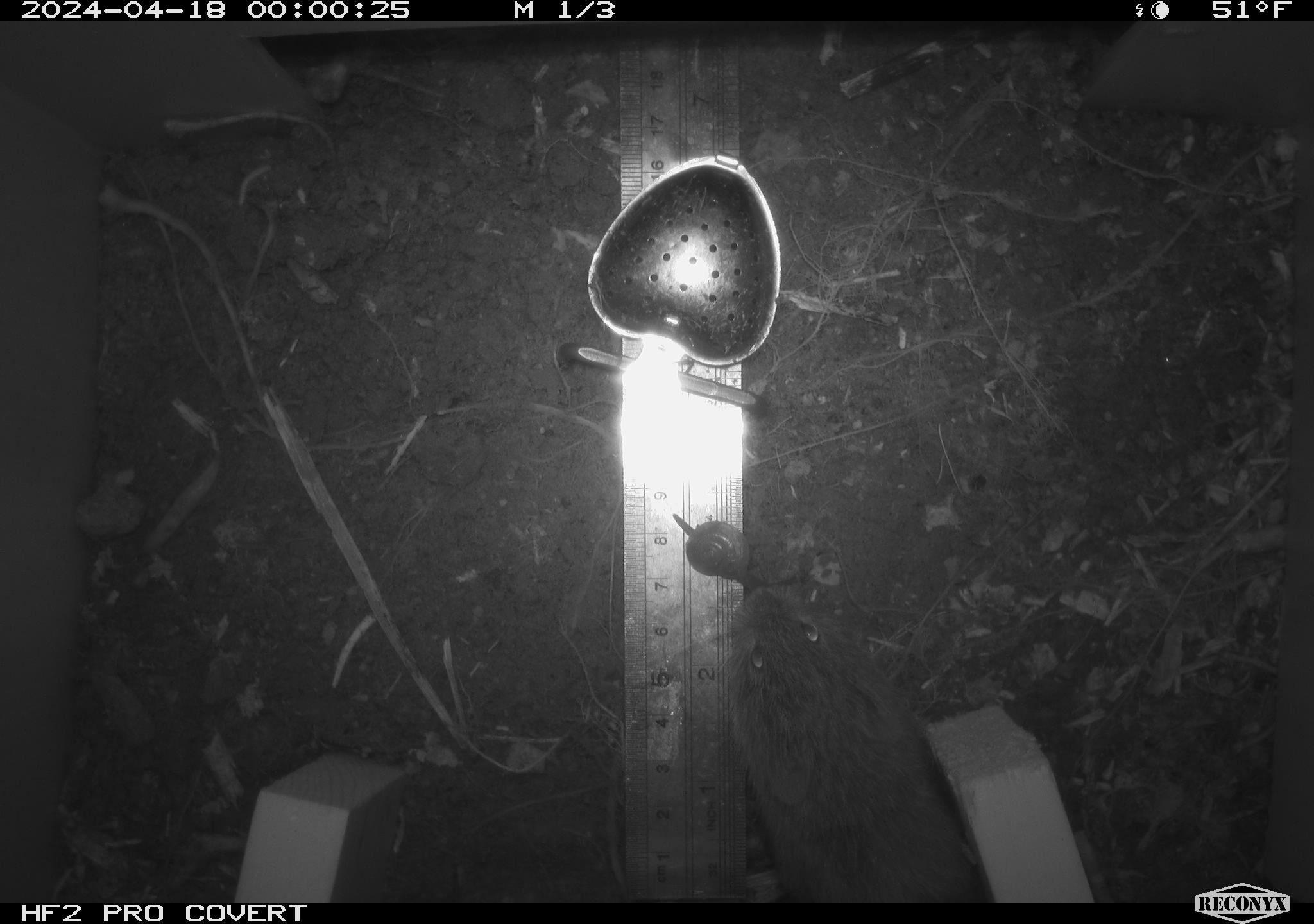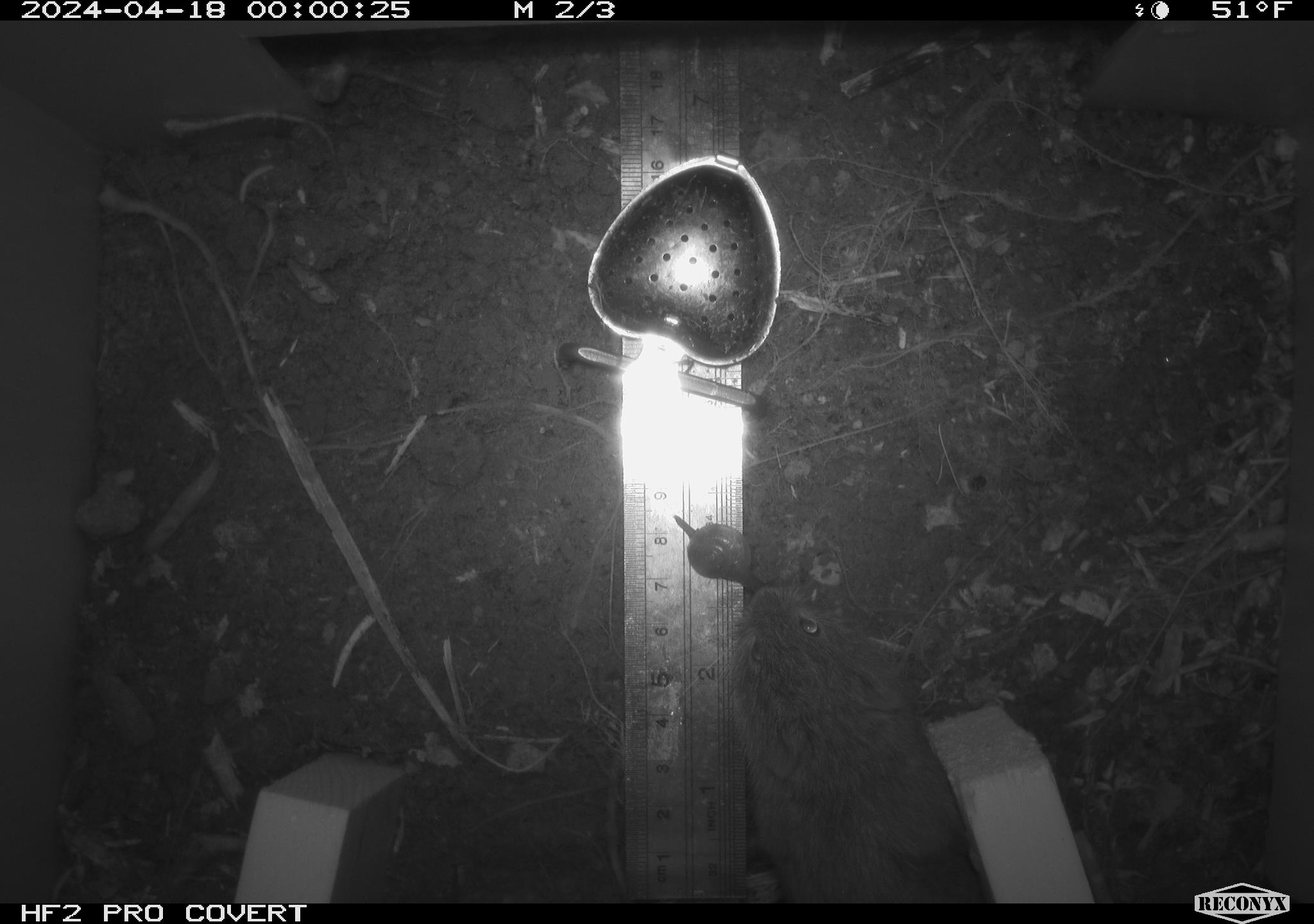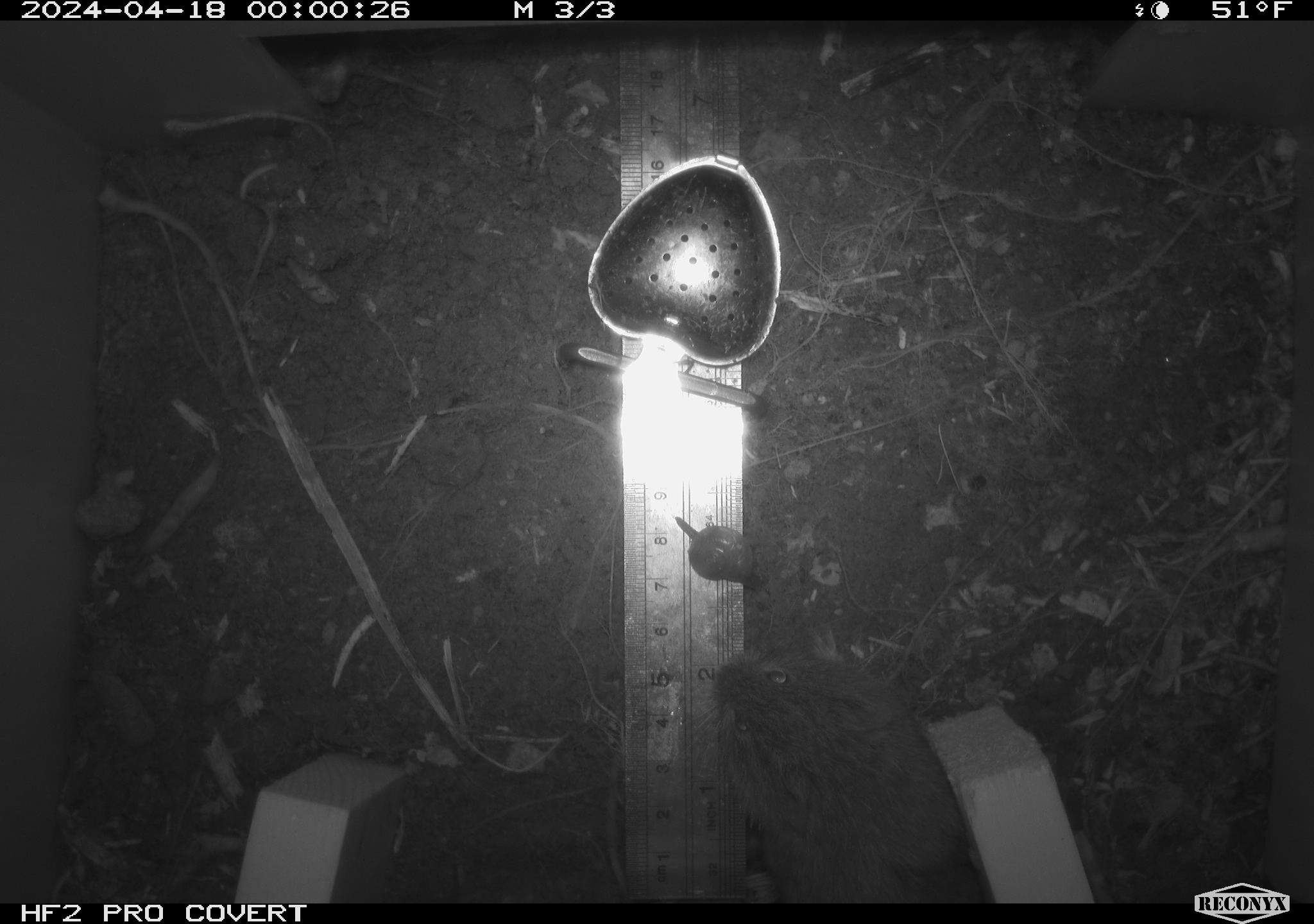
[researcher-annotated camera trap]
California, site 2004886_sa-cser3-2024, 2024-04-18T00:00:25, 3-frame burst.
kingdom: Animalia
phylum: Chordata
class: Mammalia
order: Rodentia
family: Cricetidae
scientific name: Cricetidae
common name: hamsters, voles, lemmings, and allies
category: cricetidae family